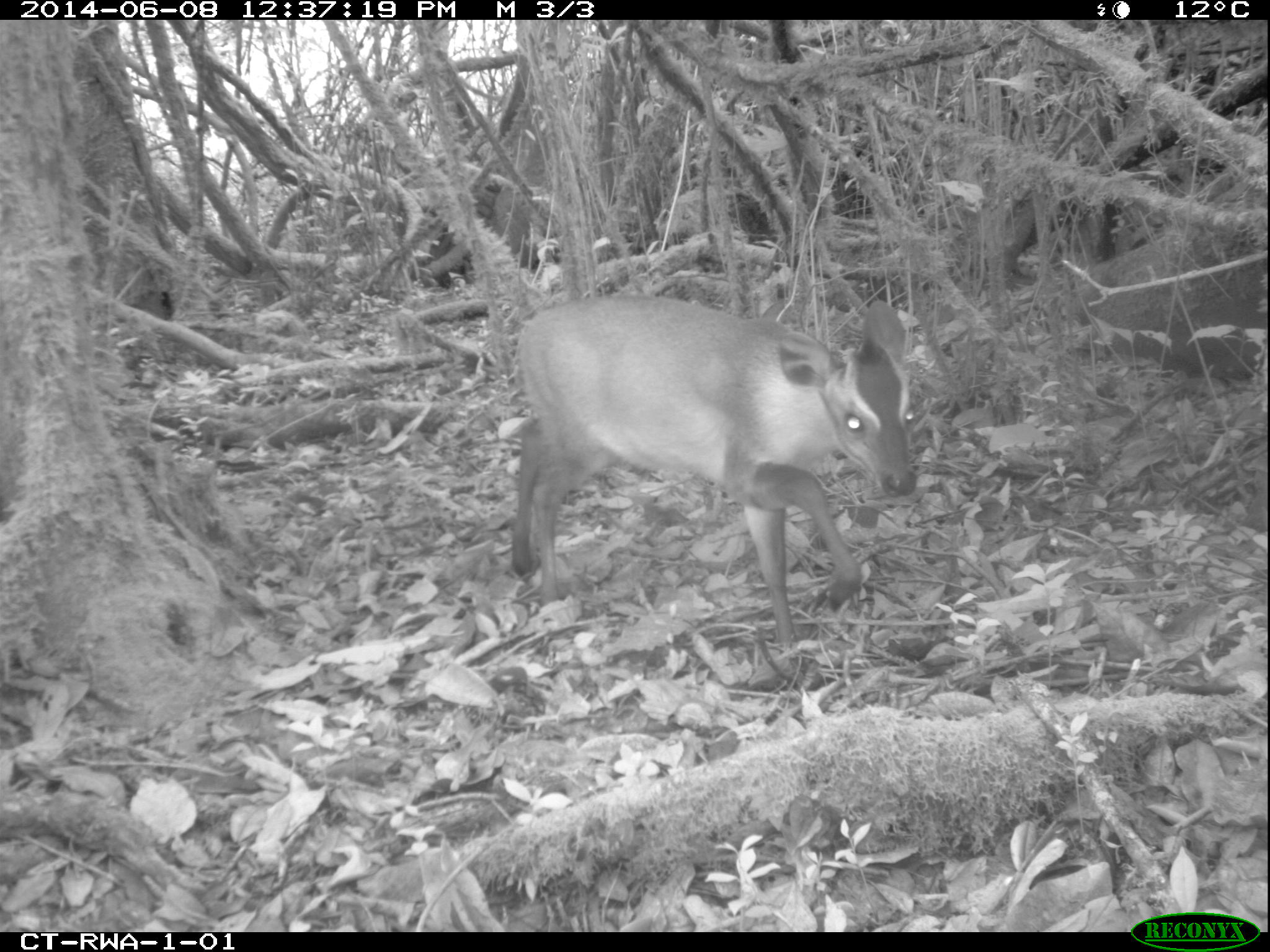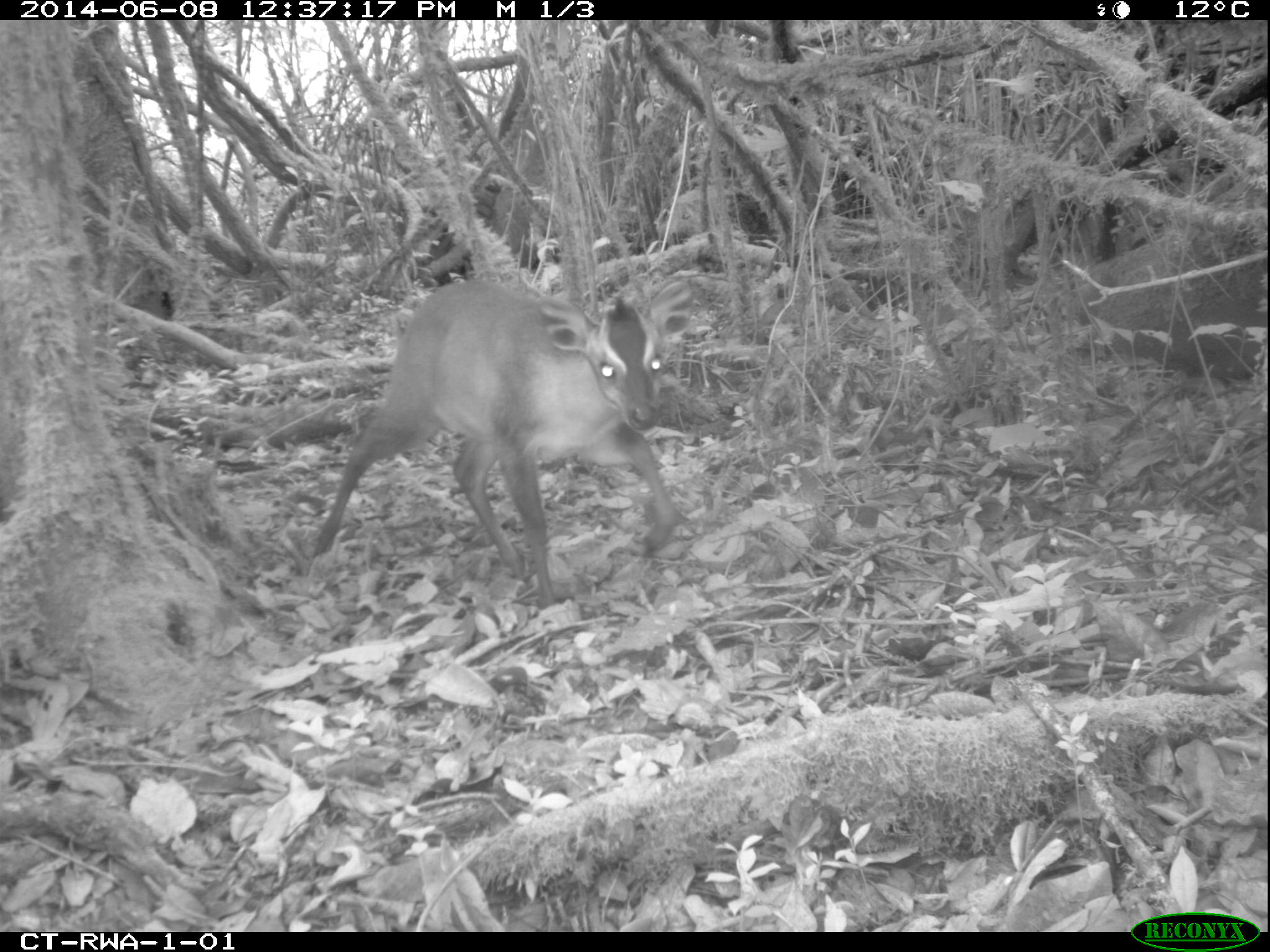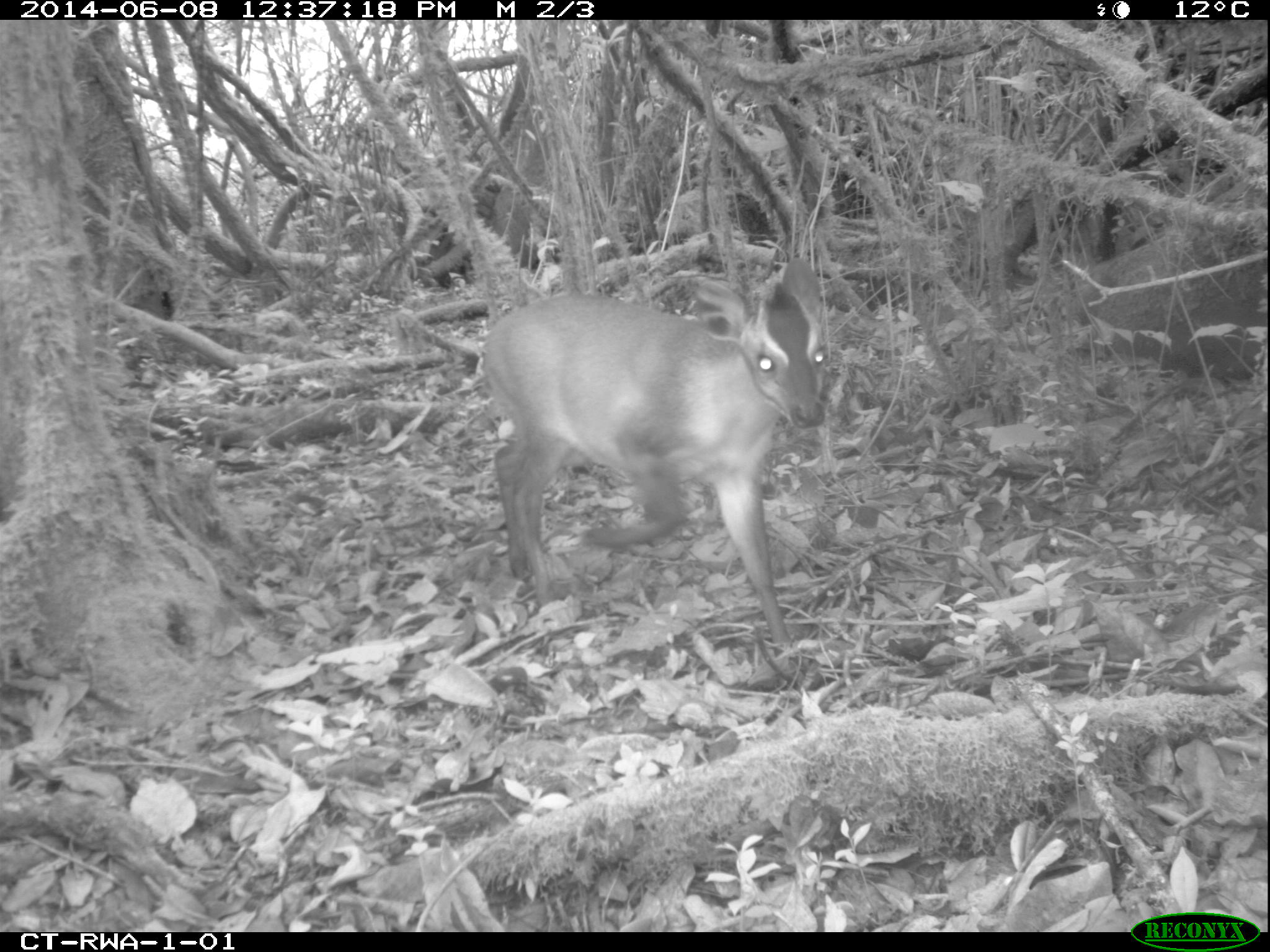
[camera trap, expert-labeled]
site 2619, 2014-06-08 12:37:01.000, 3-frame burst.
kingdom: Animalia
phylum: Chordata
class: Mammalia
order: Artiodactyla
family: Bovidae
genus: Cephalophus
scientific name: Cephalophus nigrifrons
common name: black-fronted duiker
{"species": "Cephalophus nigrifrons (black-fronted duiker)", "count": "1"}